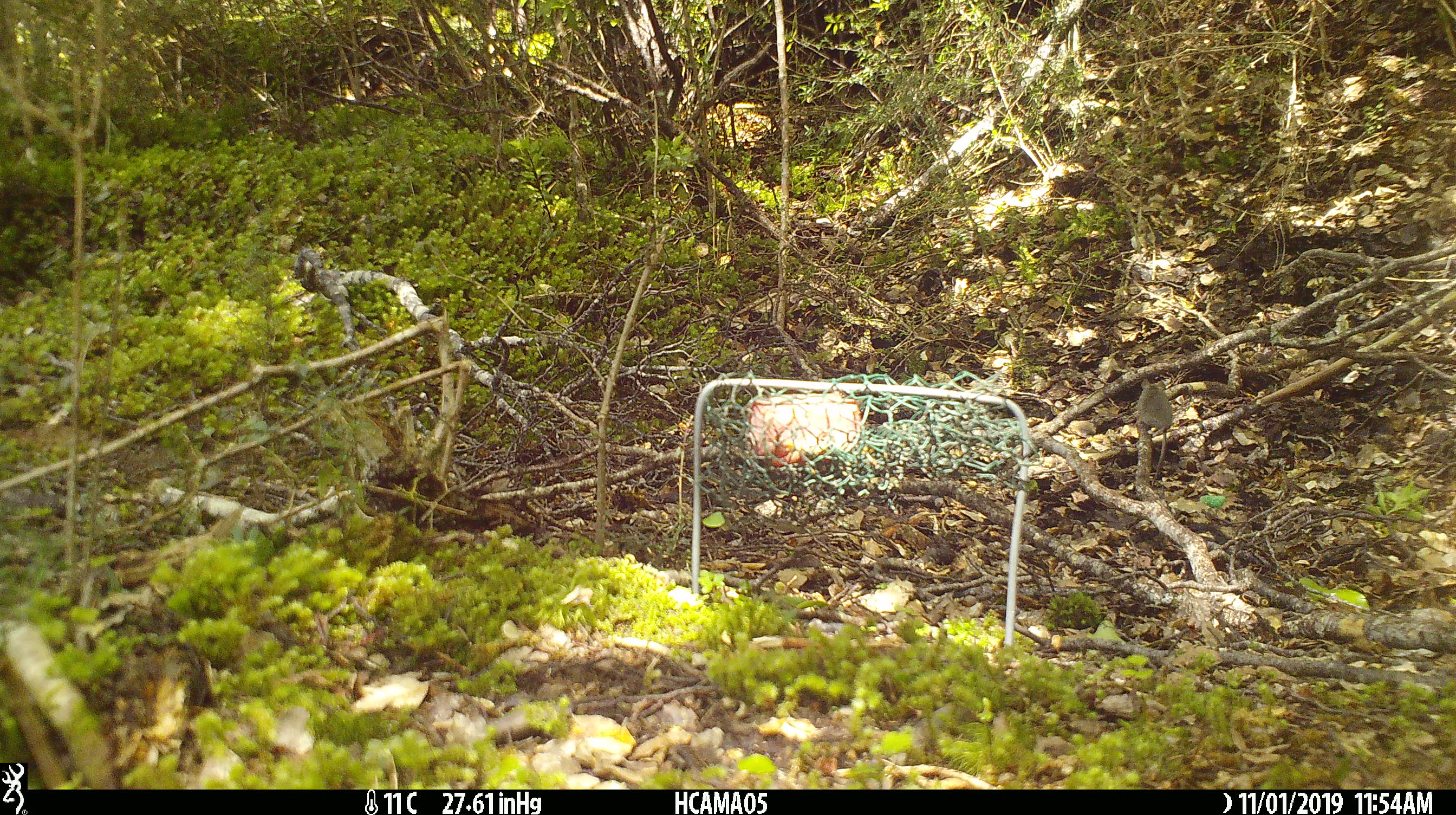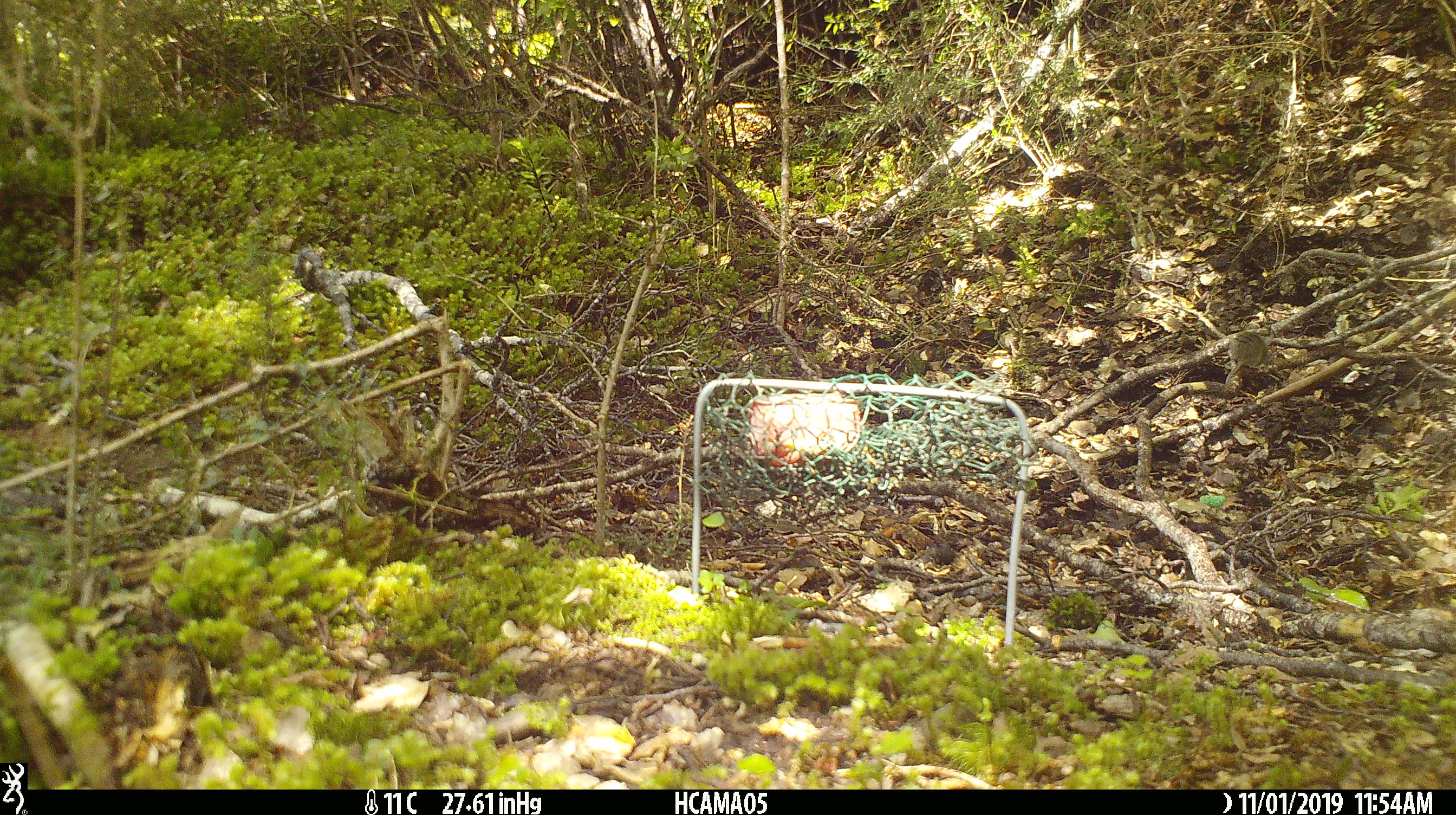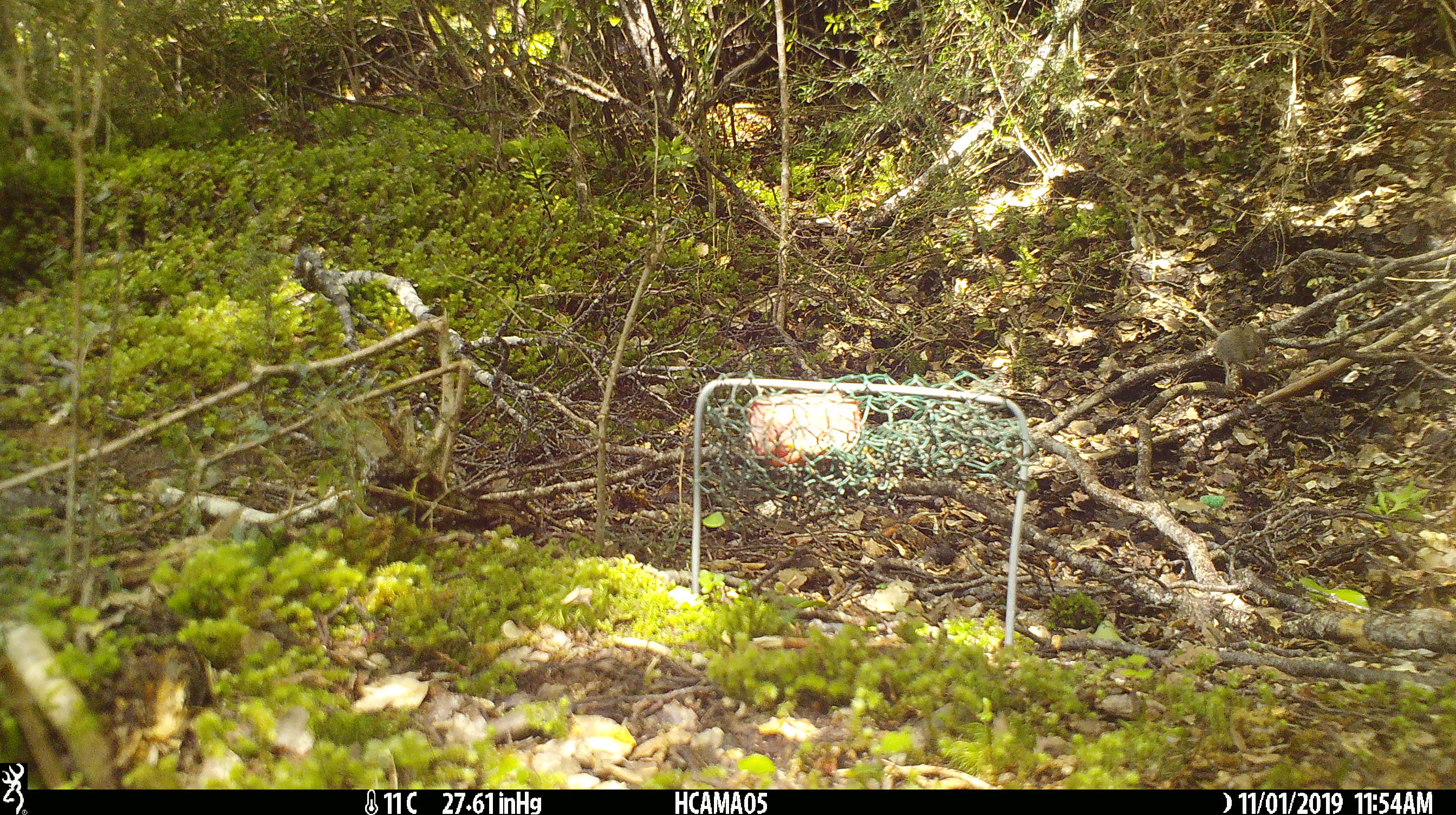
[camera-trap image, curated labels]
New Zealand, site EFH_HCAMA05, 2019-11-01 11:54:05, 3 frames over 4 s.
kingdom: Animalia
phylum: Chordata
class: Mammalia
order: Rodentia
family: Muridae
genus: Mus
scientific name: Mus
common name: mouse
Mouse (Mus).